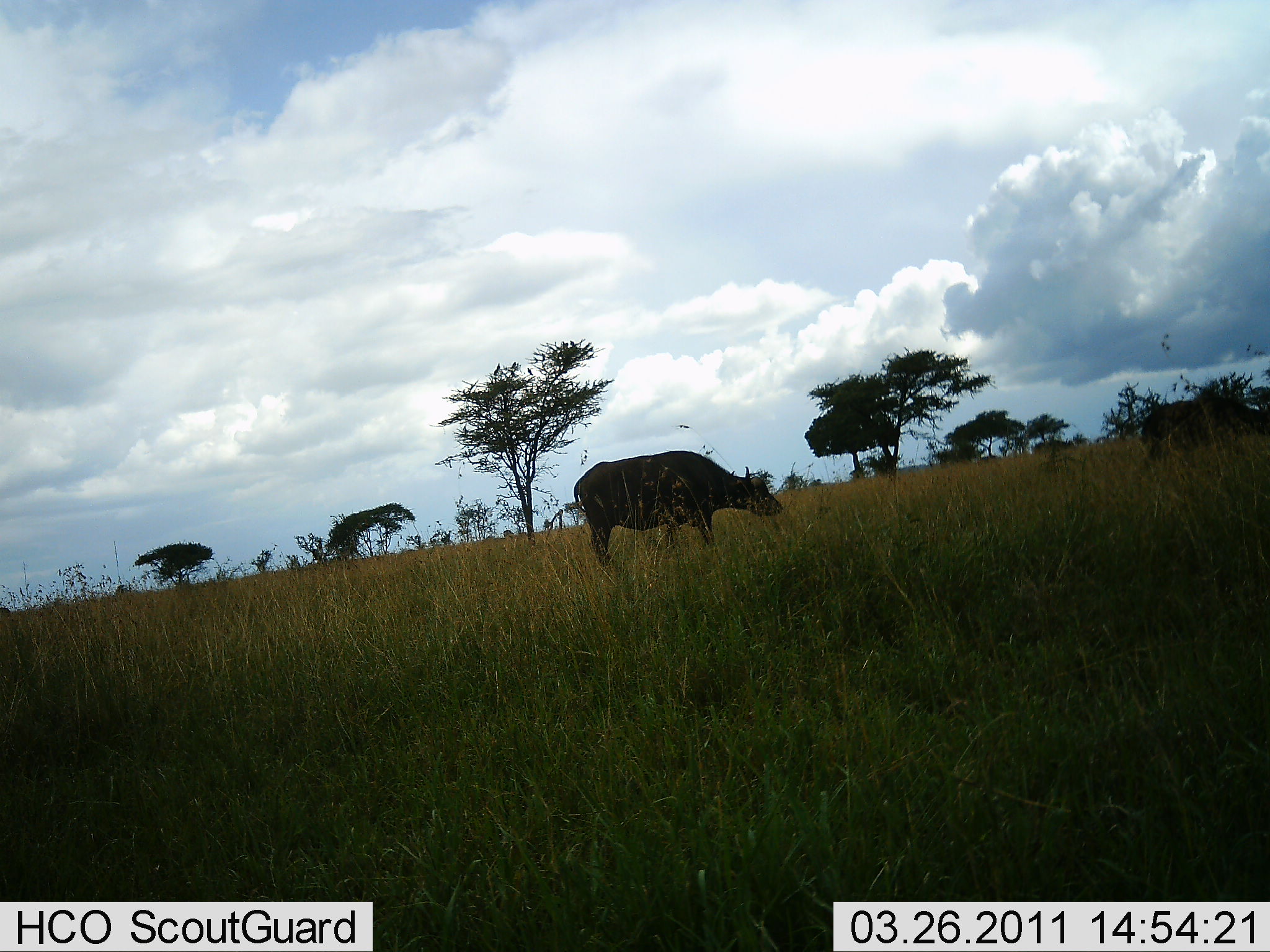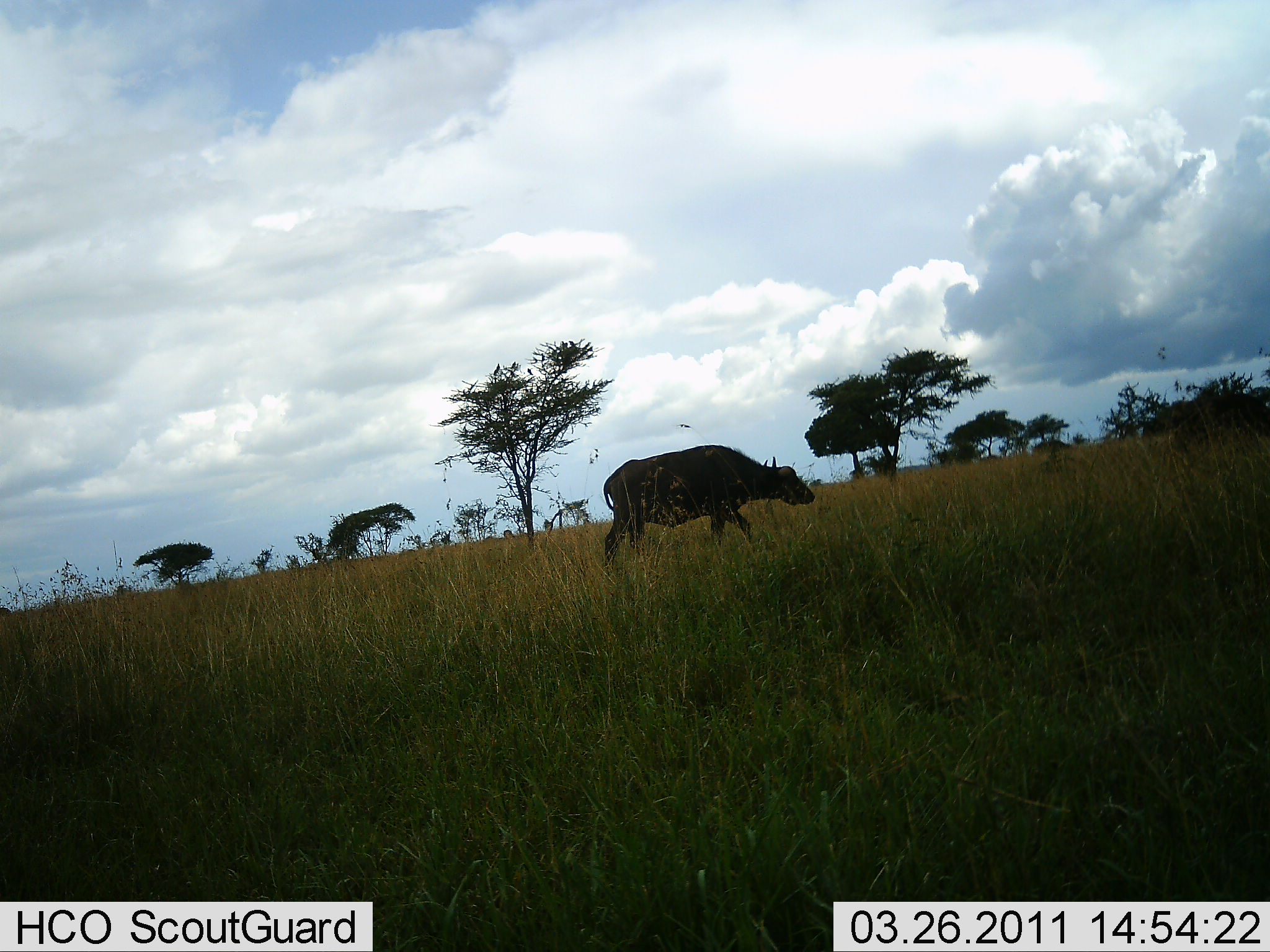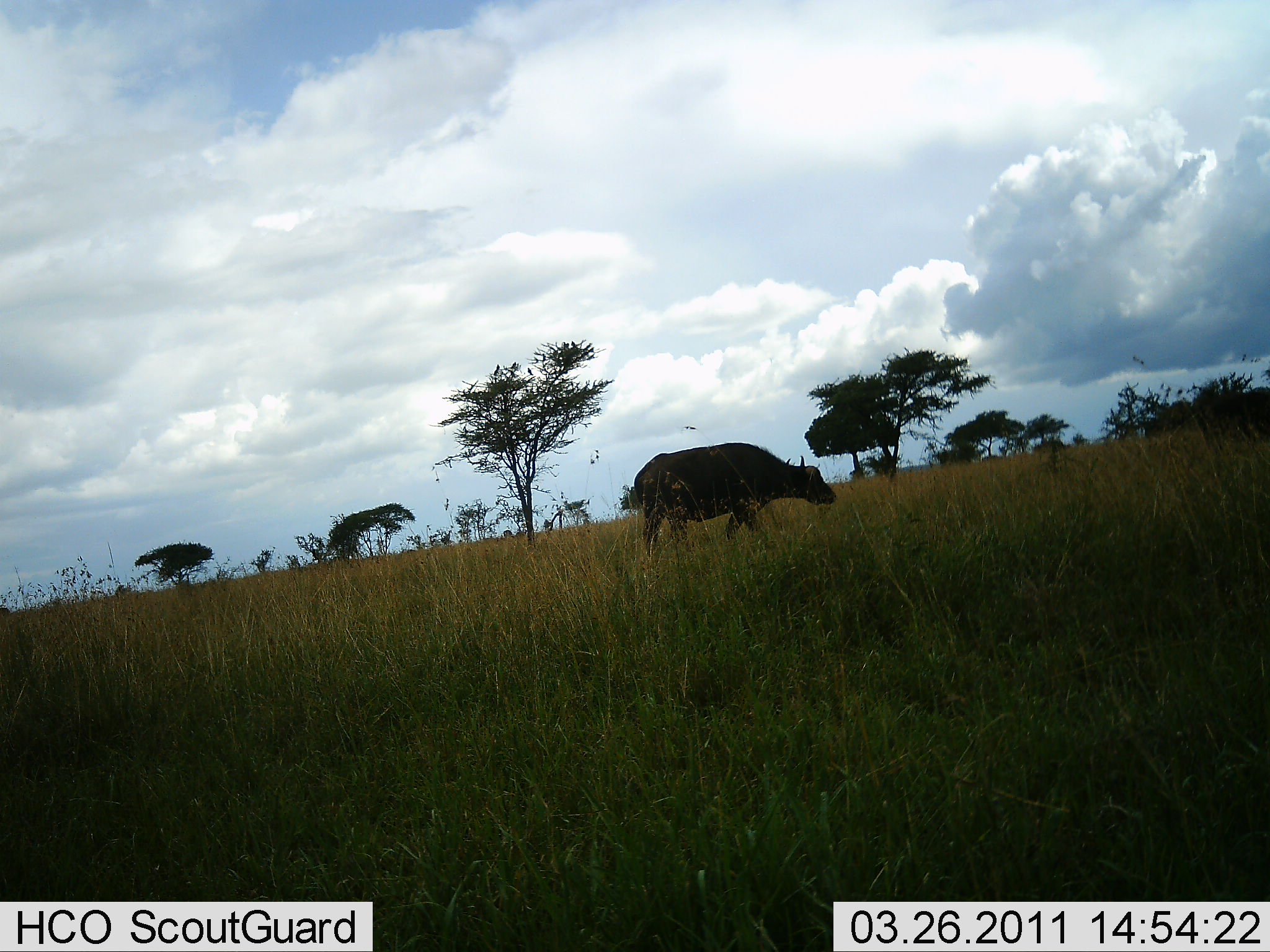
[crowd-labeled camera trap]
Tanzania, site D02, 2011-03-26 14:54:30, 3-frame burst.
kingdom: Animalia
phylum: Chordata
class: Mammalia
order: Artiodactyla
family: Bovidae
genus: Syncerus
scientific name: Syncerus caffer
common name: cape buffalo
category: buffalo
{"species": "buffalo (cape buffalo) (Syncerus caffer)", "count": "2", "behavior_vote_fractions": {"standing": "0%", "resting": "0%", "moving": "100%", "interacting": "0%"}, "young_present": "0%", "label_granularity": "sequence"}